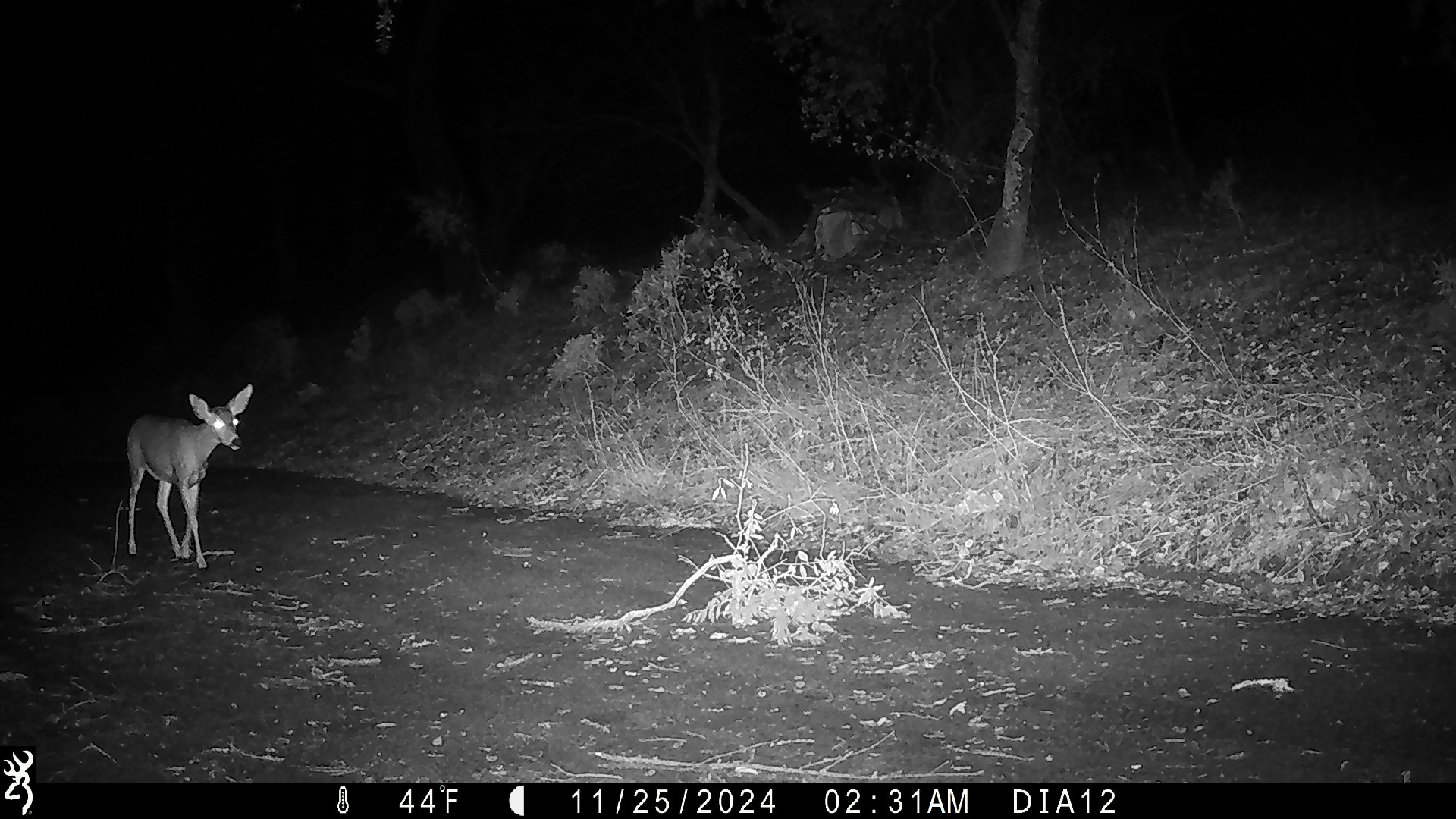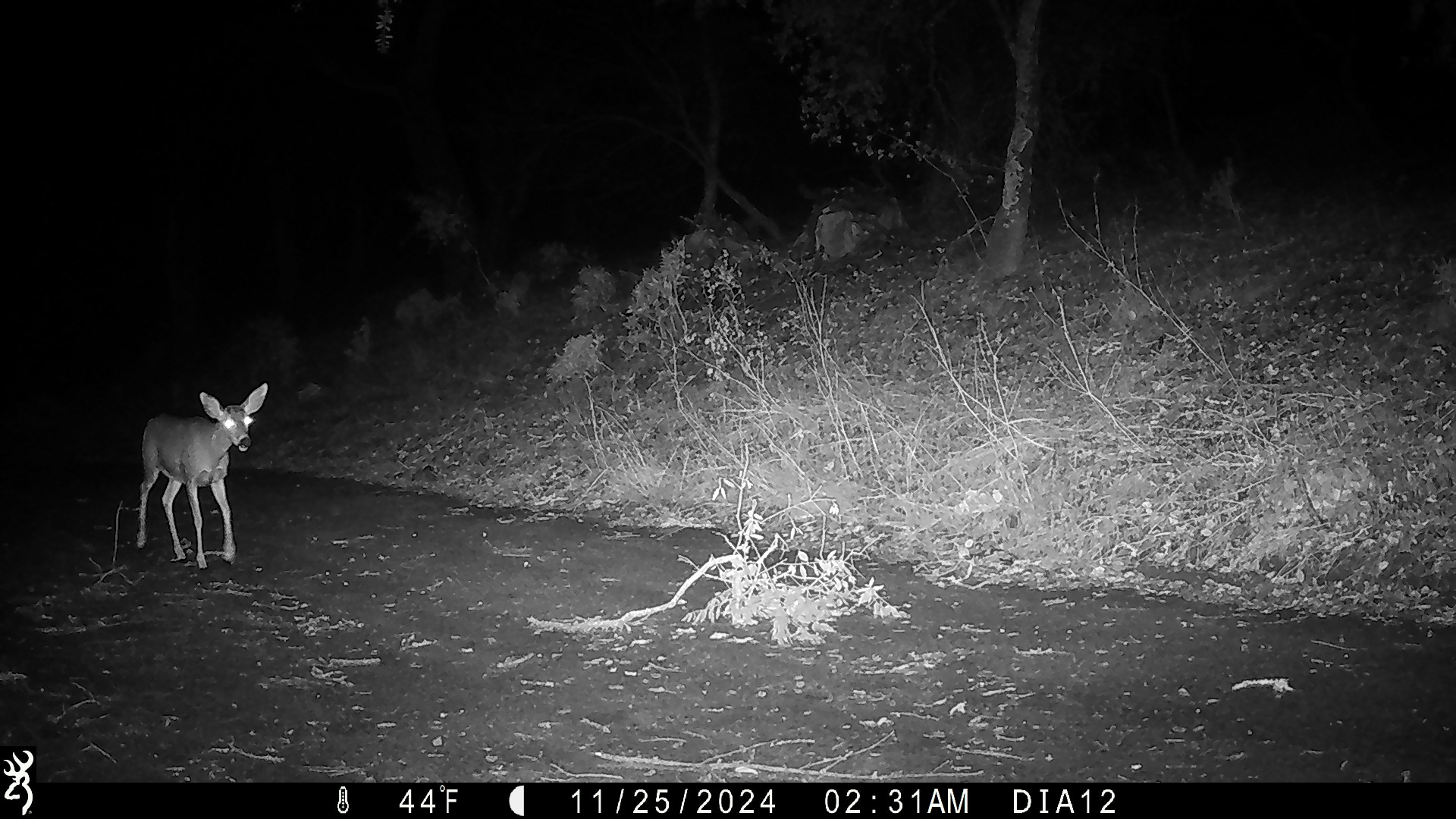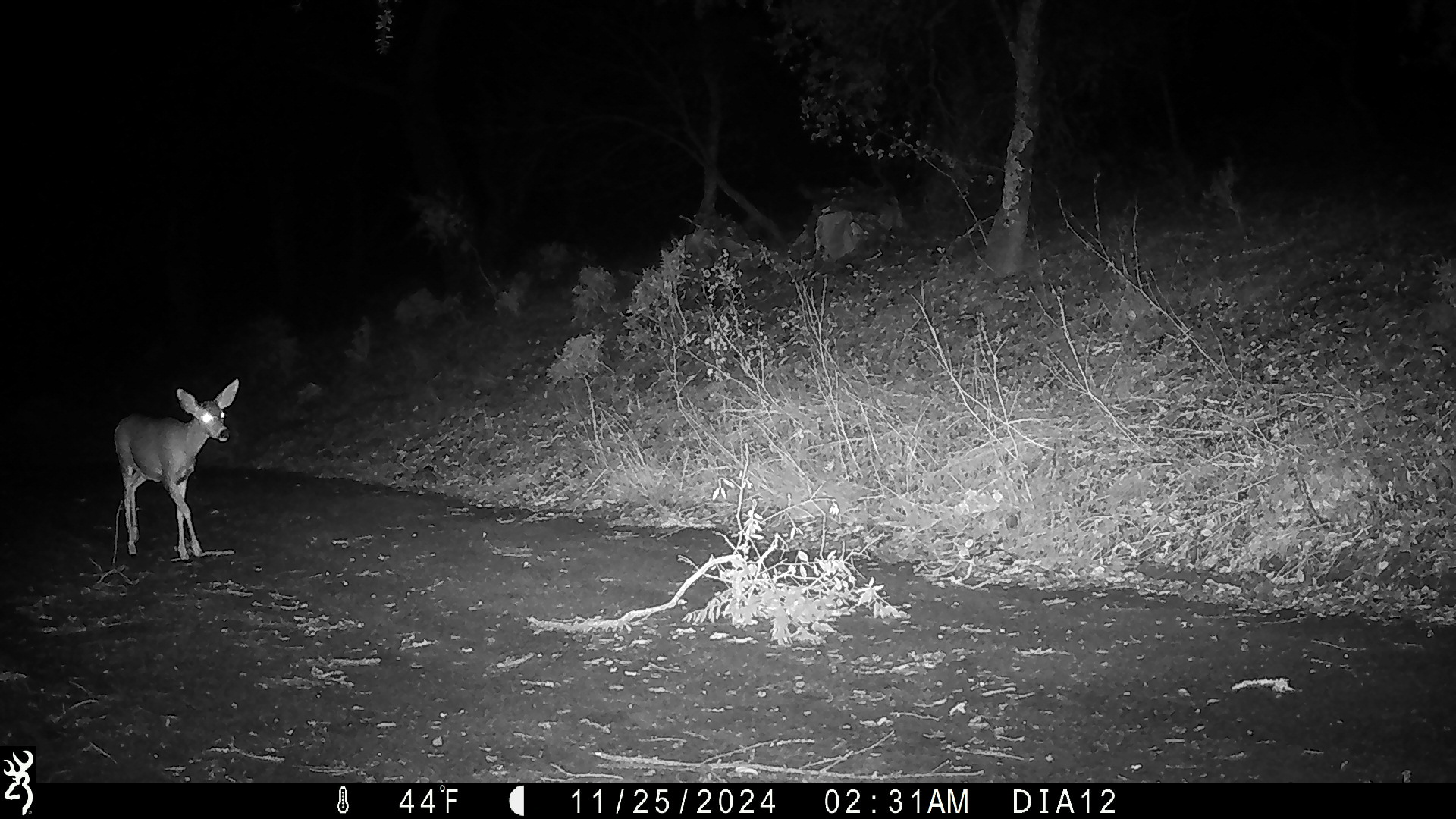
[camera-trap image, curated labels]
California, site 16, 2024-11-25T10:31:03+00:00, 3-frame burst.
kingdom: Animalia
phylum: Chordata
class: Mammalia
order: Artiodactyla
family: Cervidae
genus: Odocoileus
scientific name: Odocoileus hemionus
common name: mule deer